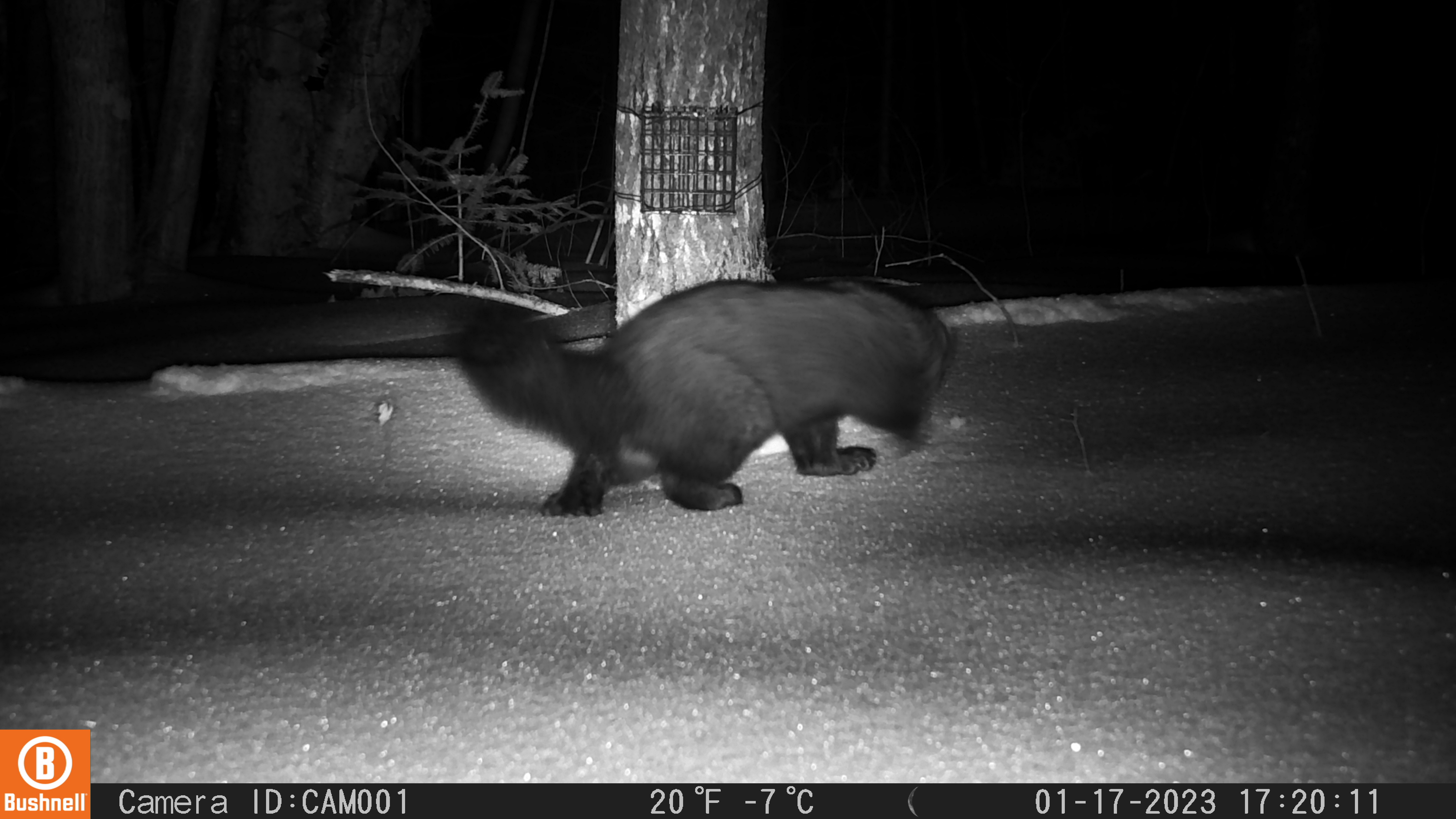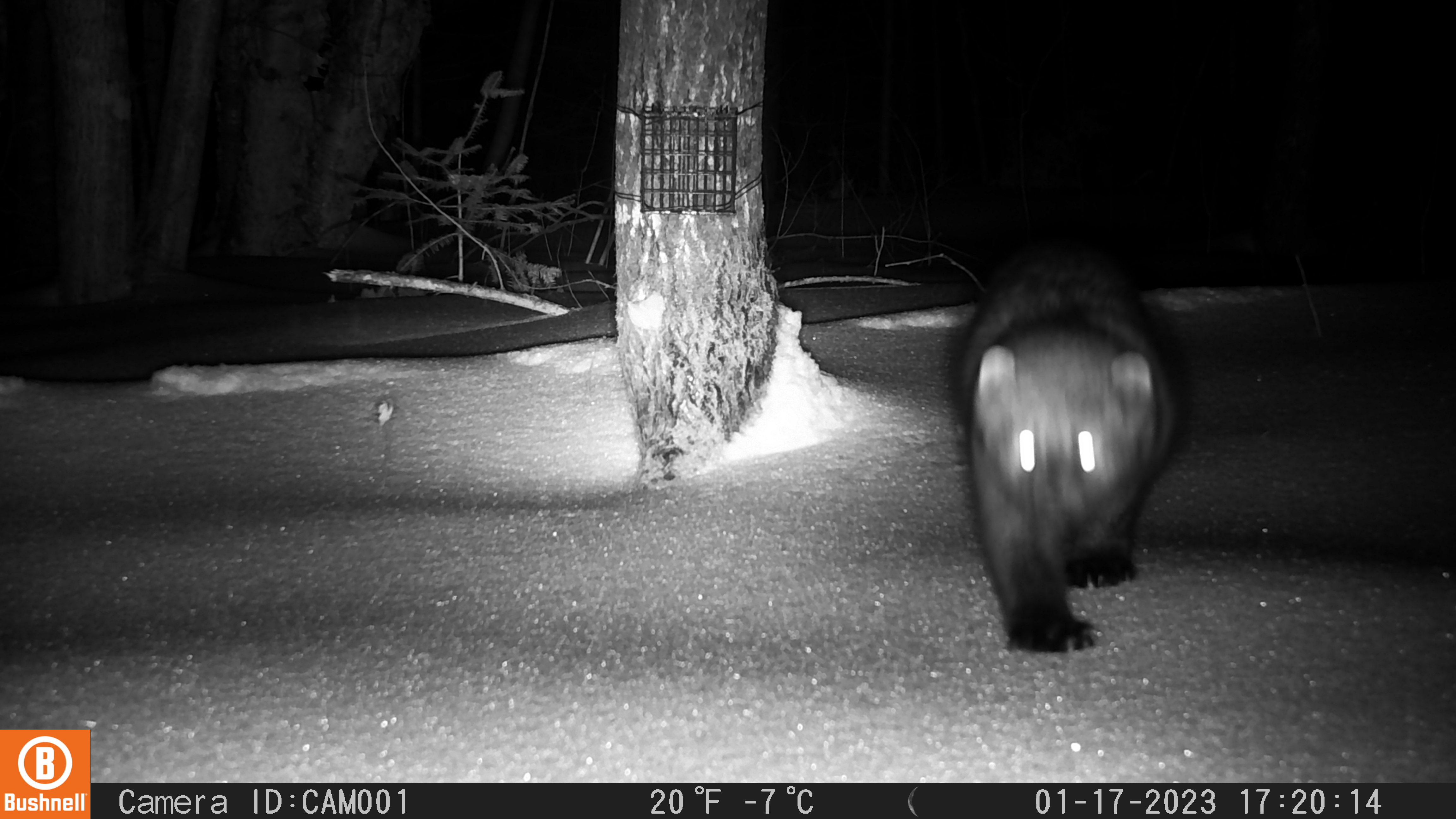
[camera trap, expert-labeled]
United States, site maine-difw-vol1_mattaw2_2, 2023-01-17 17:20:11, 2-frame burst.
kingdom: Animalia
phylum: Chordata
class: Mammalia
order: Carnivora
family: Mustelidae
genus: Pekania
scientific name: Pekania pennanti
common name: fisher